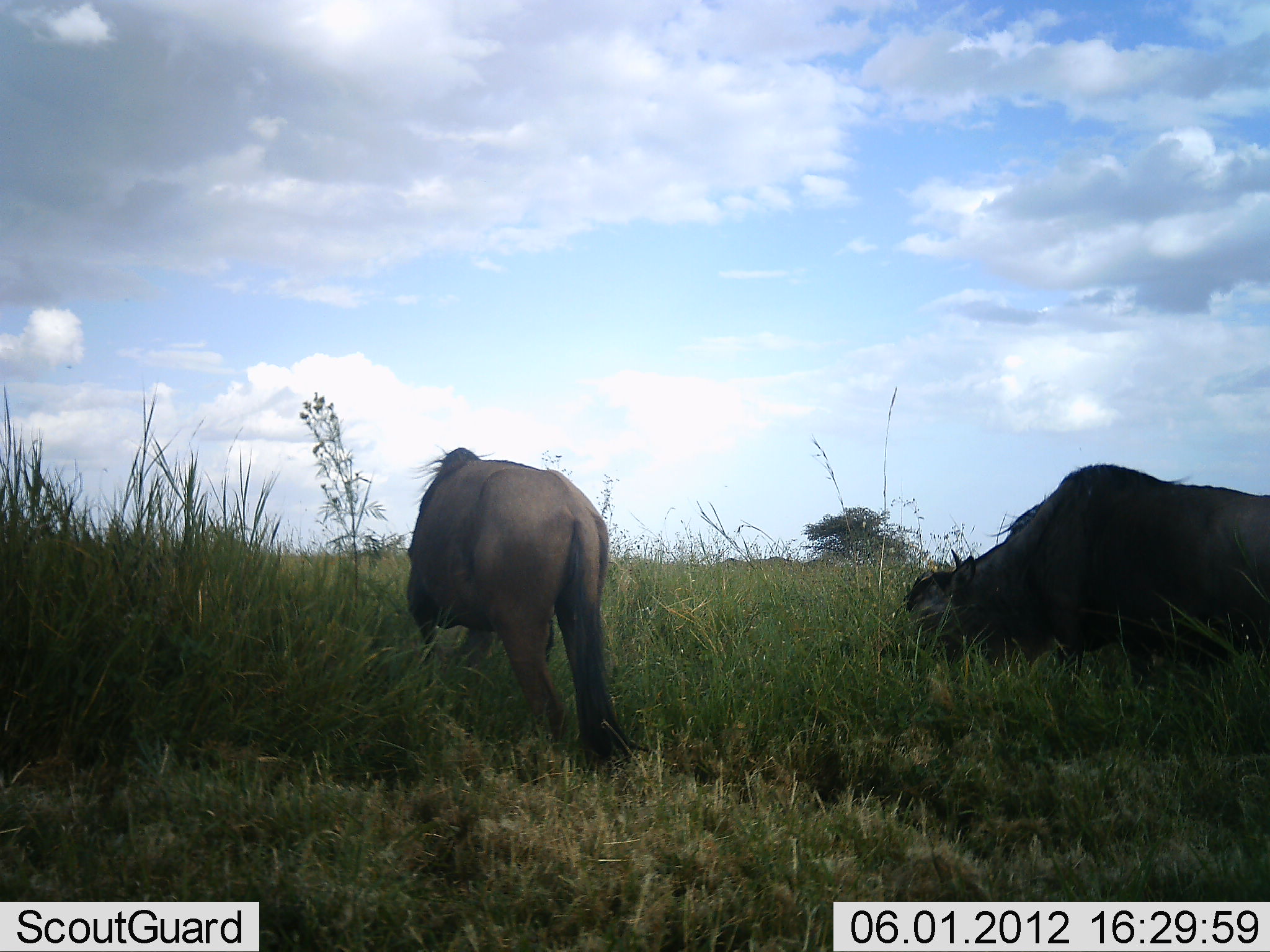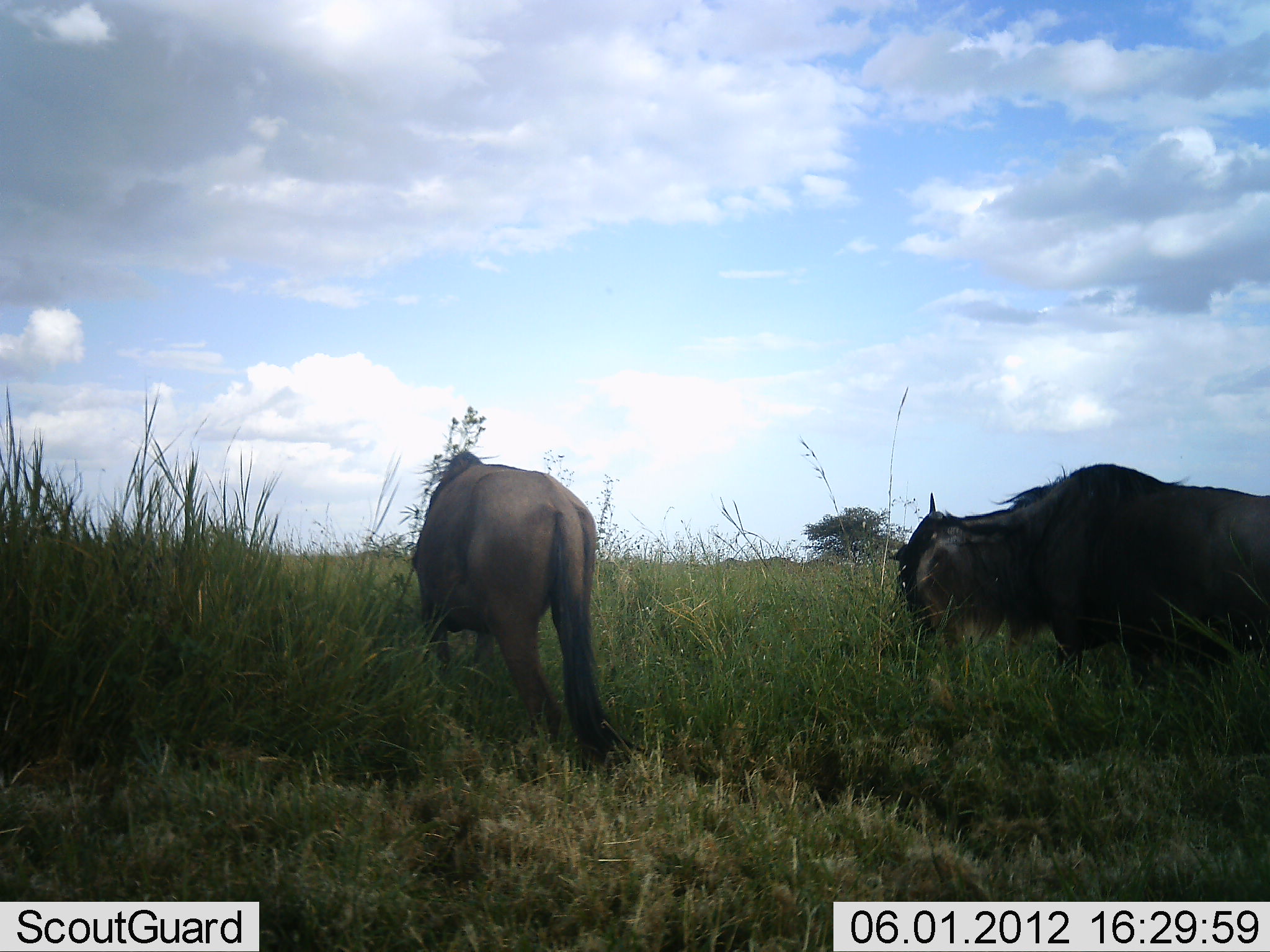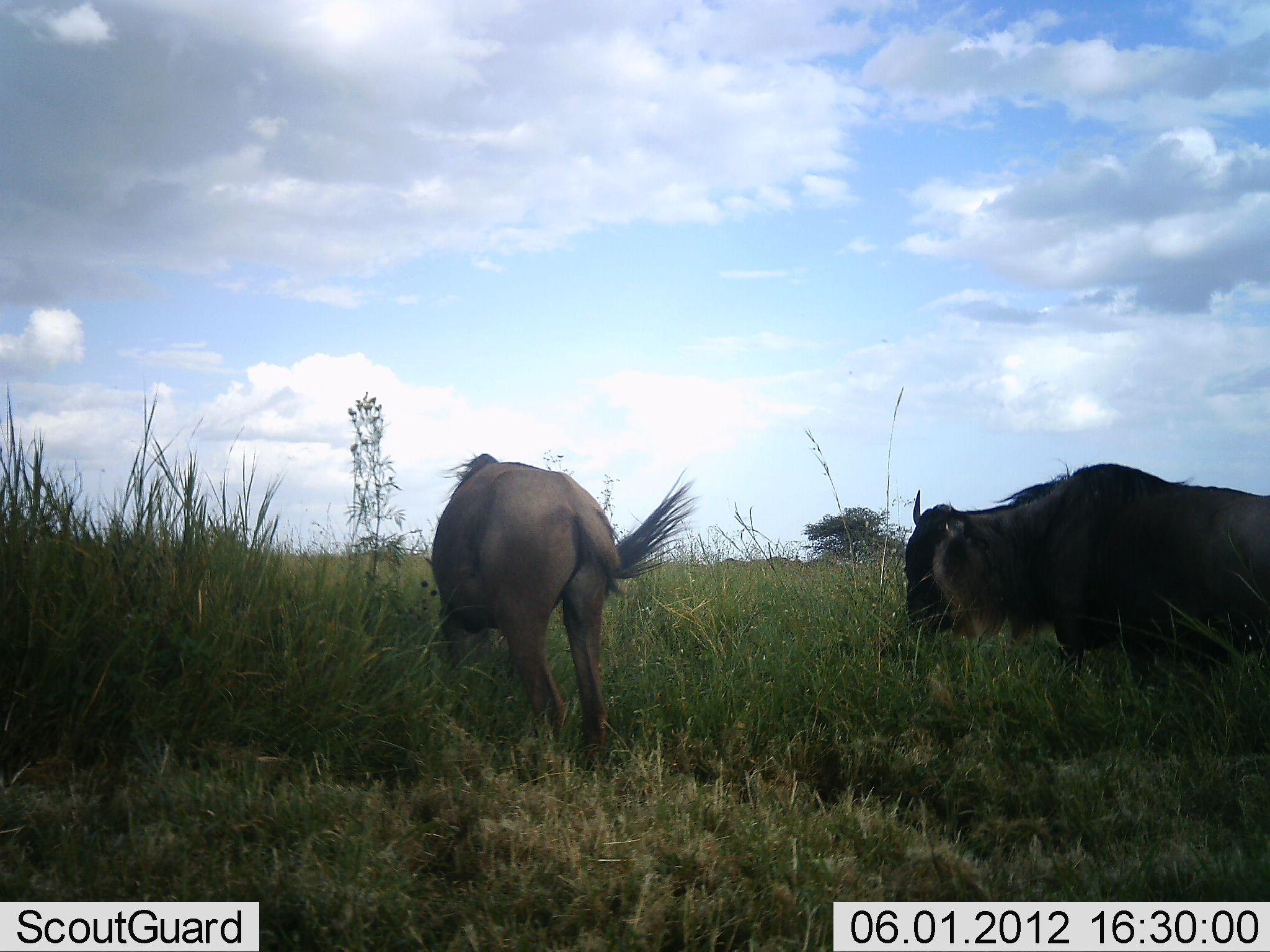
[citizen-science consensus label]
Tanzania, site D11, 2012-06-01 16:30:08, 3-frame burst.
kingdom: Animalia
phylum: Chordata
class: Mammalia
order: Artiodactyla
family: Bovidae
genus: Connochaetes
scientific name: Connochaetes taurinus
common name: blue wildebeest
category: wildebeest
Wildebeest (blue wildebeest) (Connochaetes taurinus), count 2. Behavior (volunteer vote fractions): standing 20%, resting 0%, moving 10%, interacting 0%. Young present (vote fraction): 10%. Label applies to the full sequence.